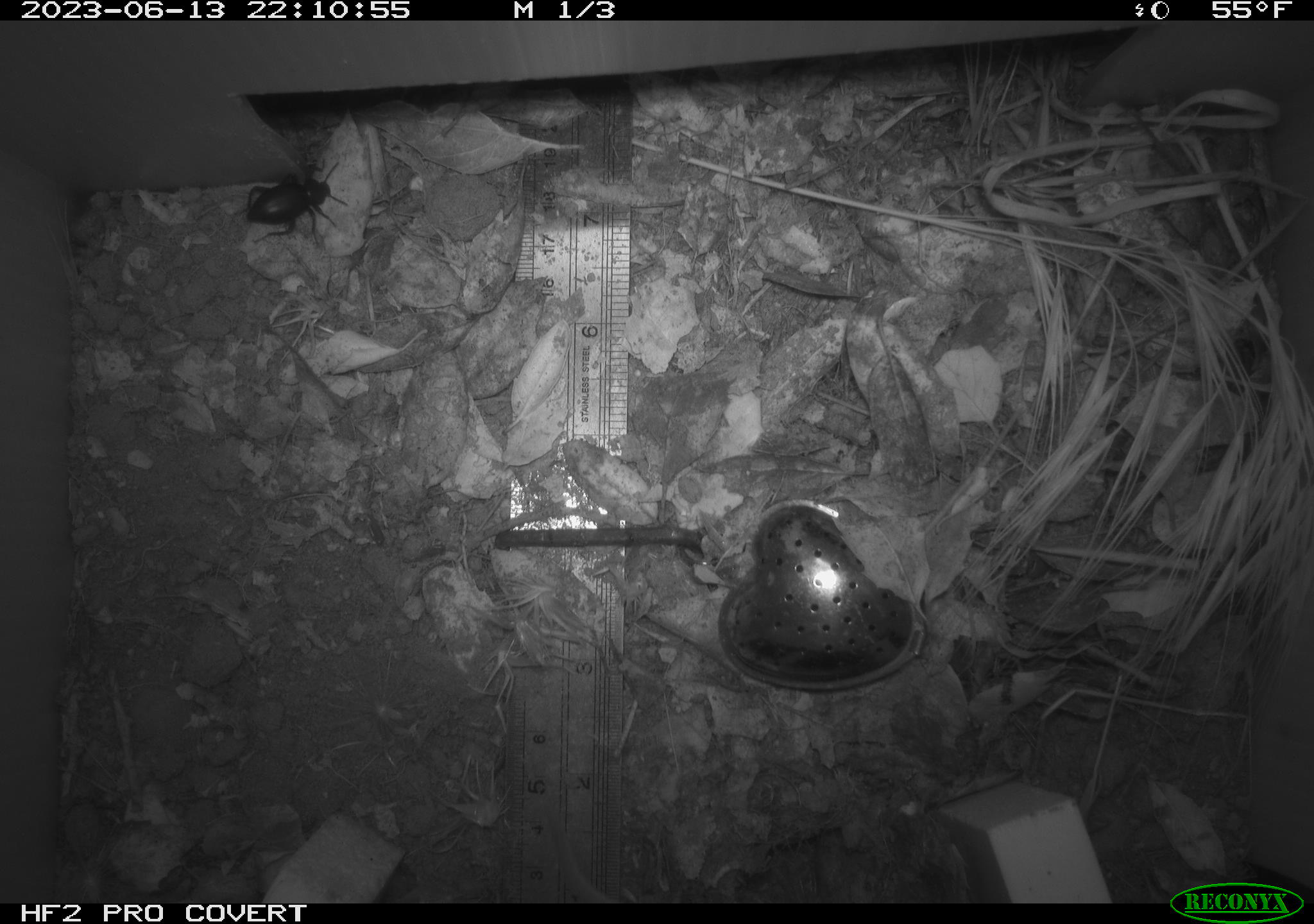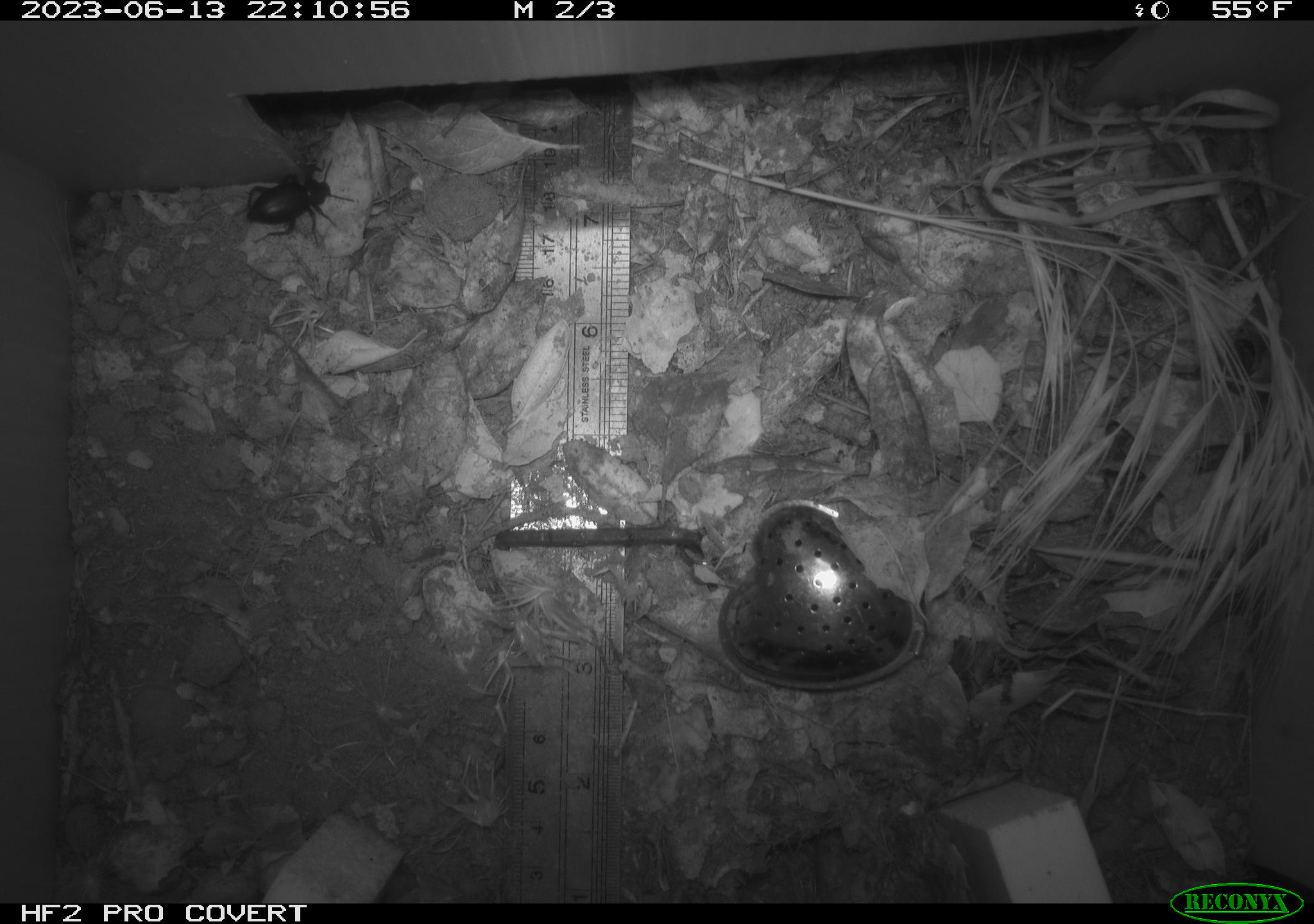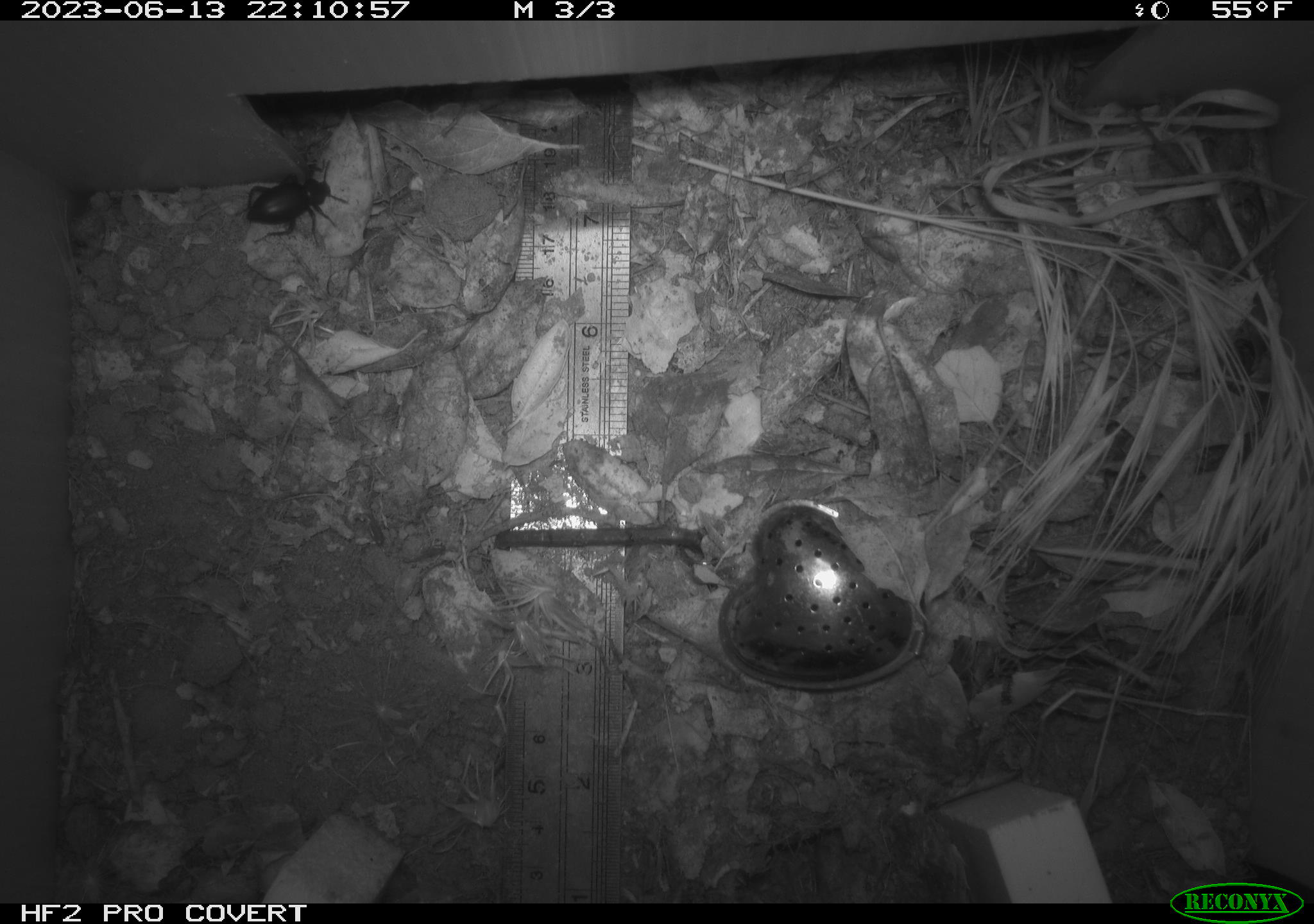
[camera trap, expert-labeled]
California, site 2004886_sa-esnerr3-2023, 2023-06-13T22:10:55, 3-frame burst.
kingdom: Animalia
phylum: Arthropoda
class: Insecta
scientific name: Insecta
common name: insect